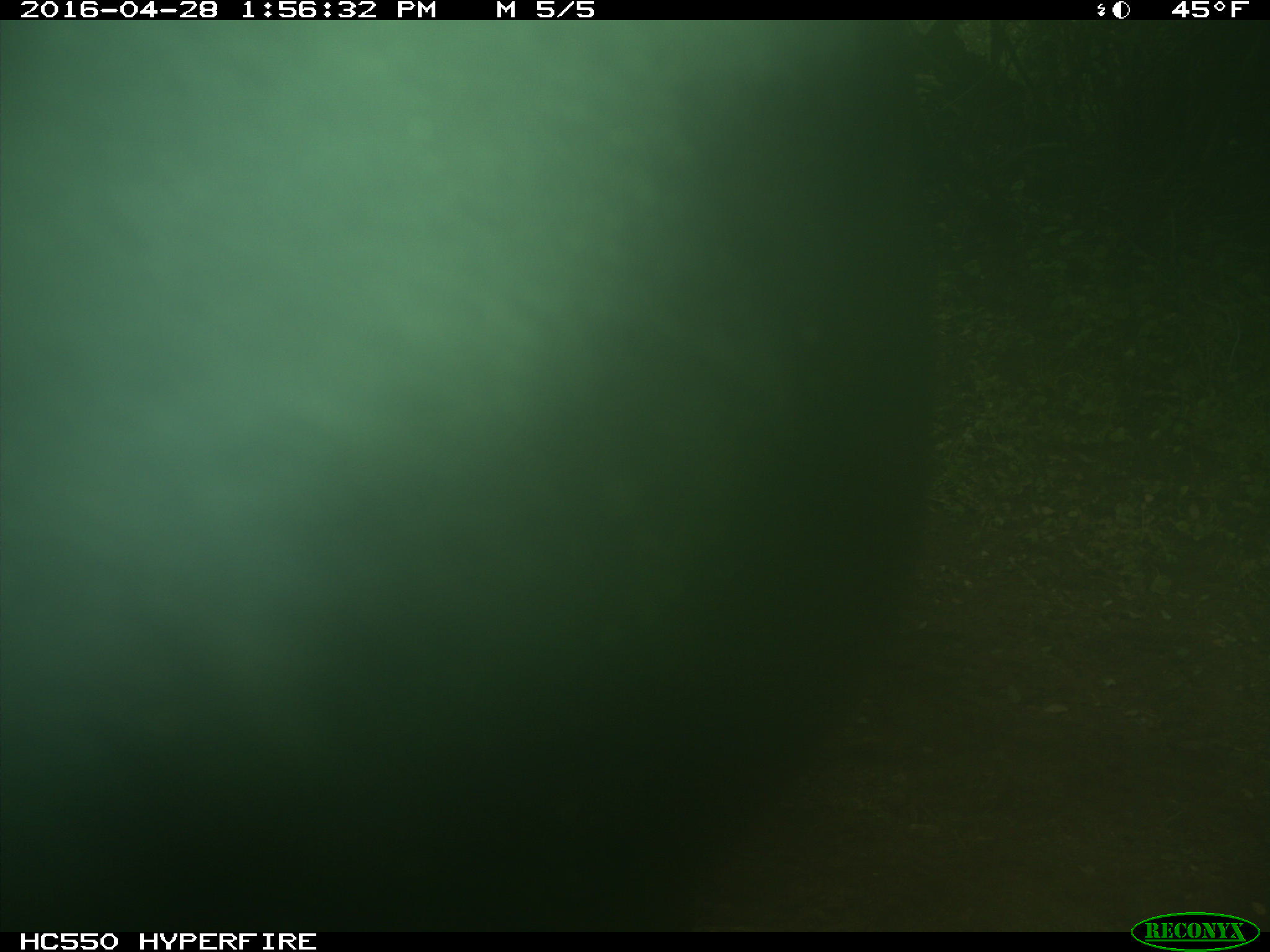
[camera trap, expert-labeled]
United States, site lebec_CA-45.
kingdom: Animalia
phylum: Chordata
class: Mammalia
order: Artiodactyla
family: Bovidae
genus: Bos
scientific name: Bos taurus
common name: domestic cow